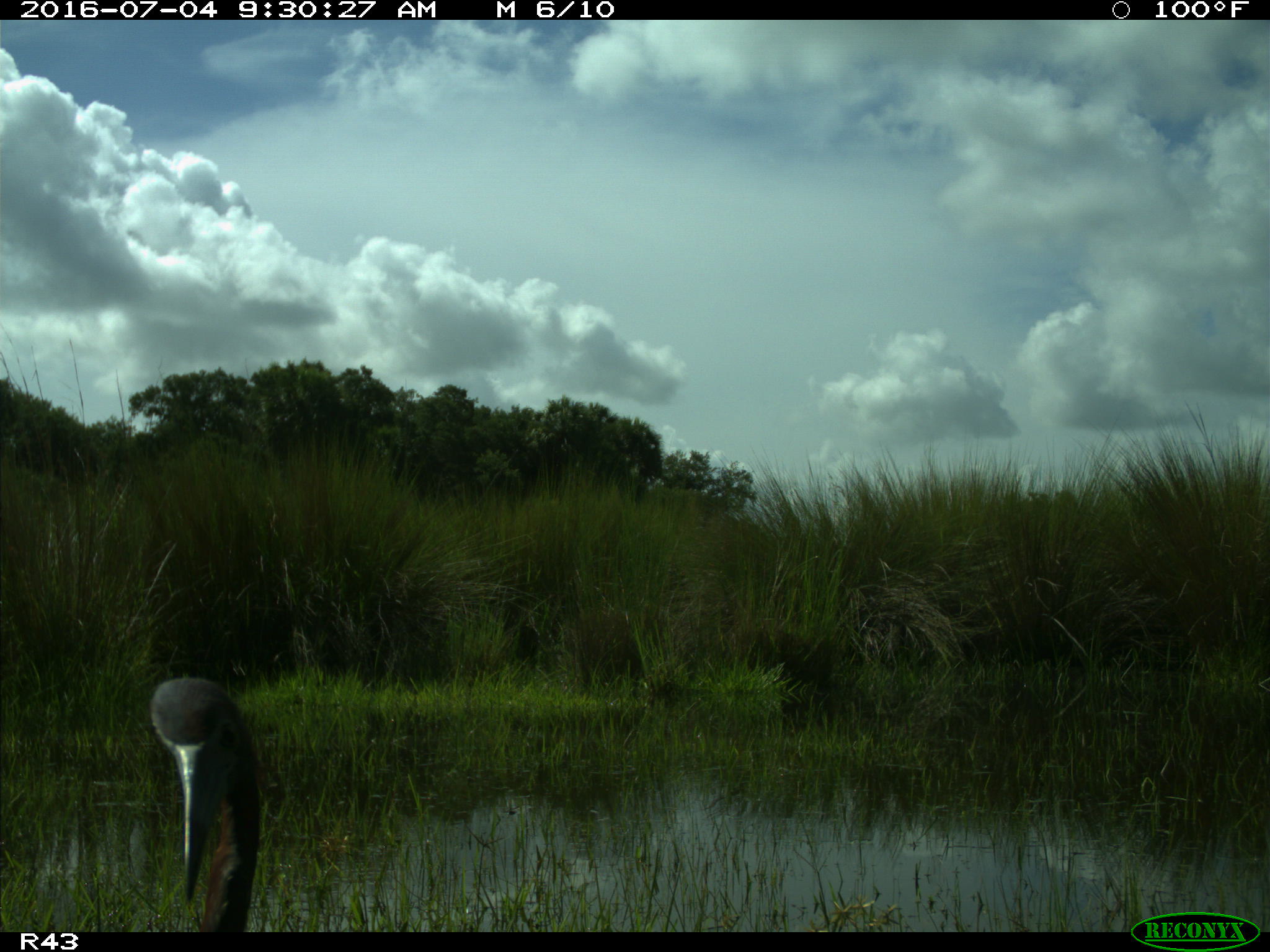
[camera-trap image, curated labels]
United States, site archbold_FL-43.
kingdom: Animalia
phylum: Chordata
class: Aves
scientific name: Aves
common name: birds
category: unidentified bird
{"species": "unidentified bird (birds) (Aves)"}